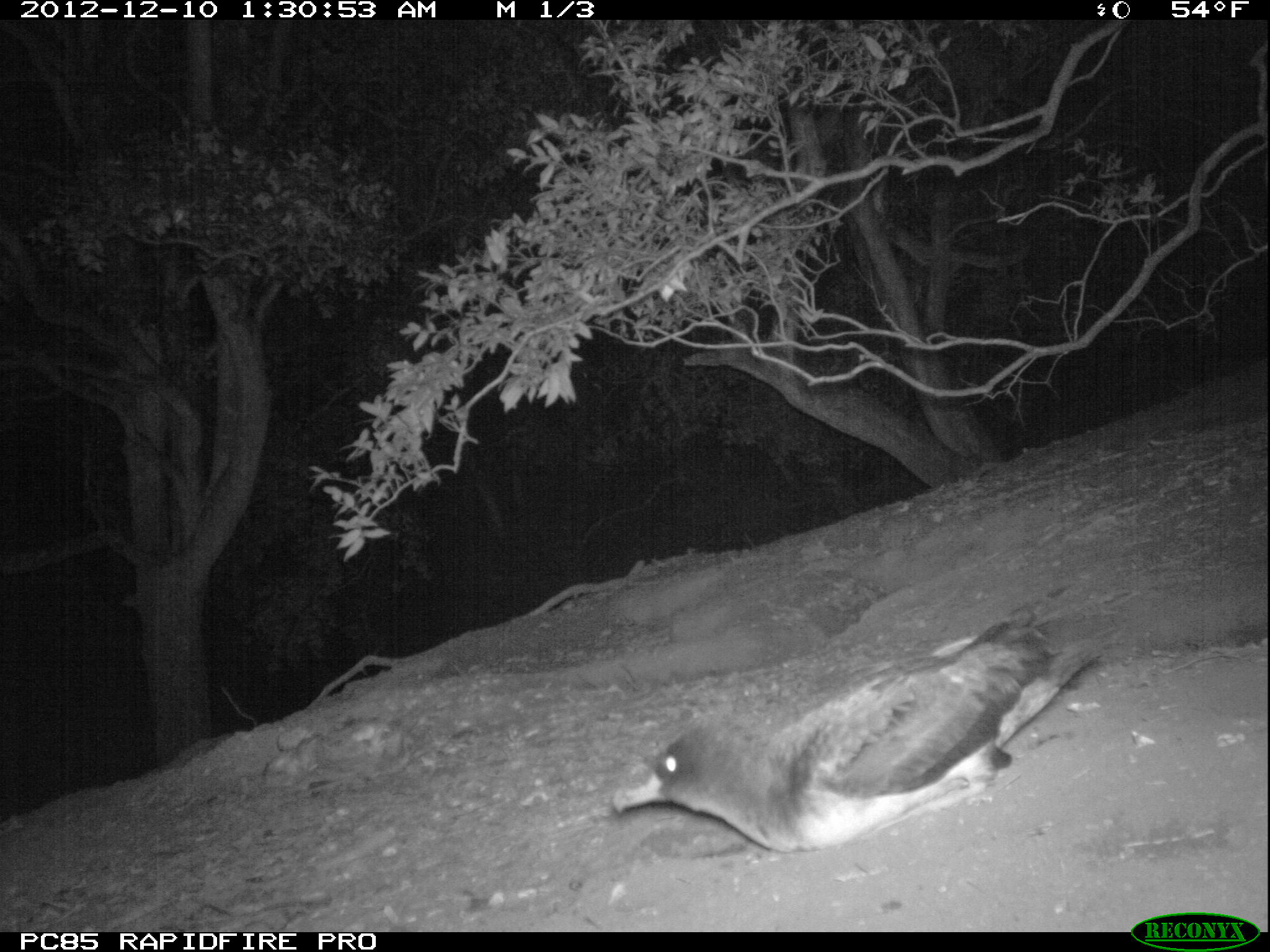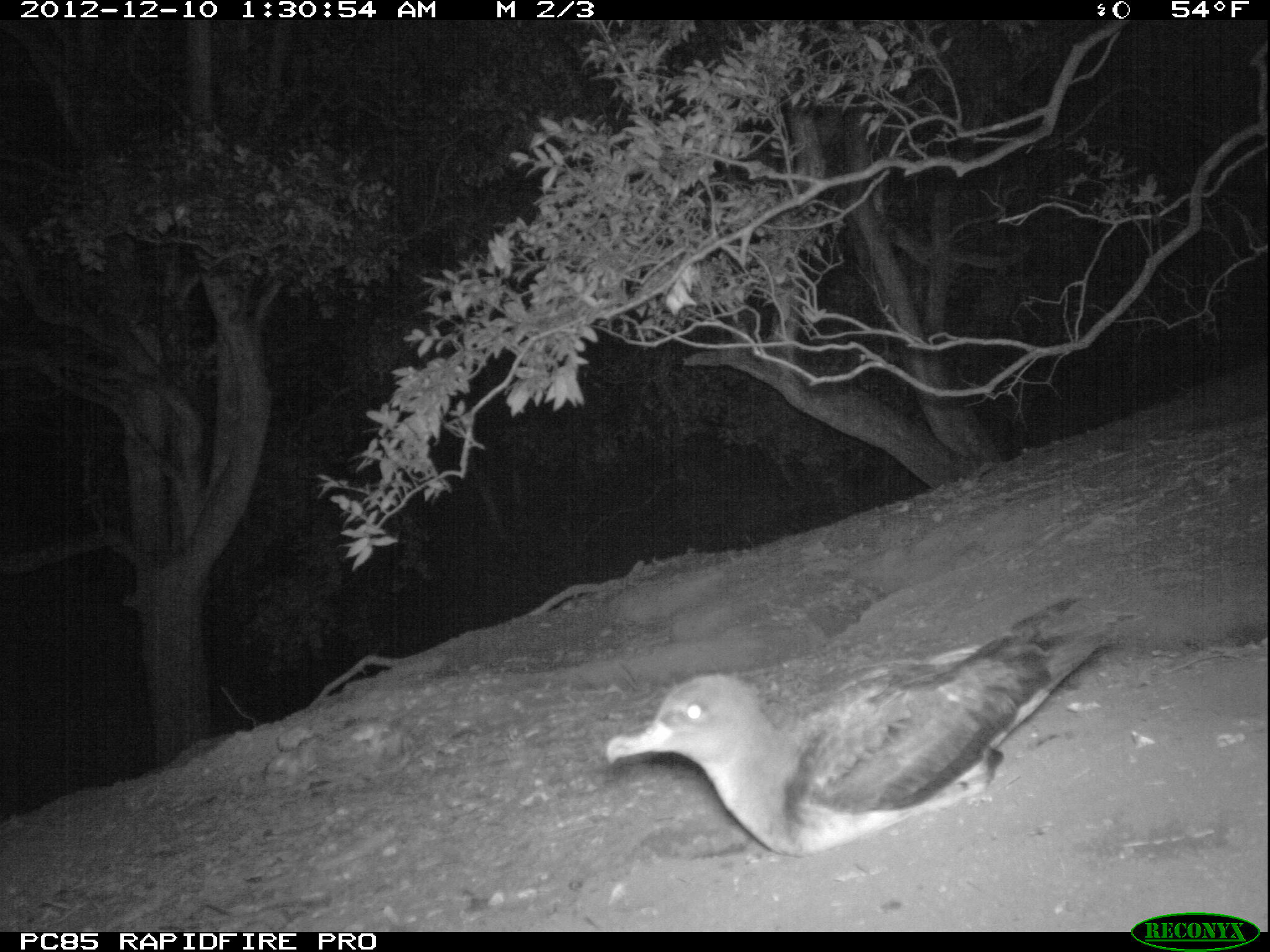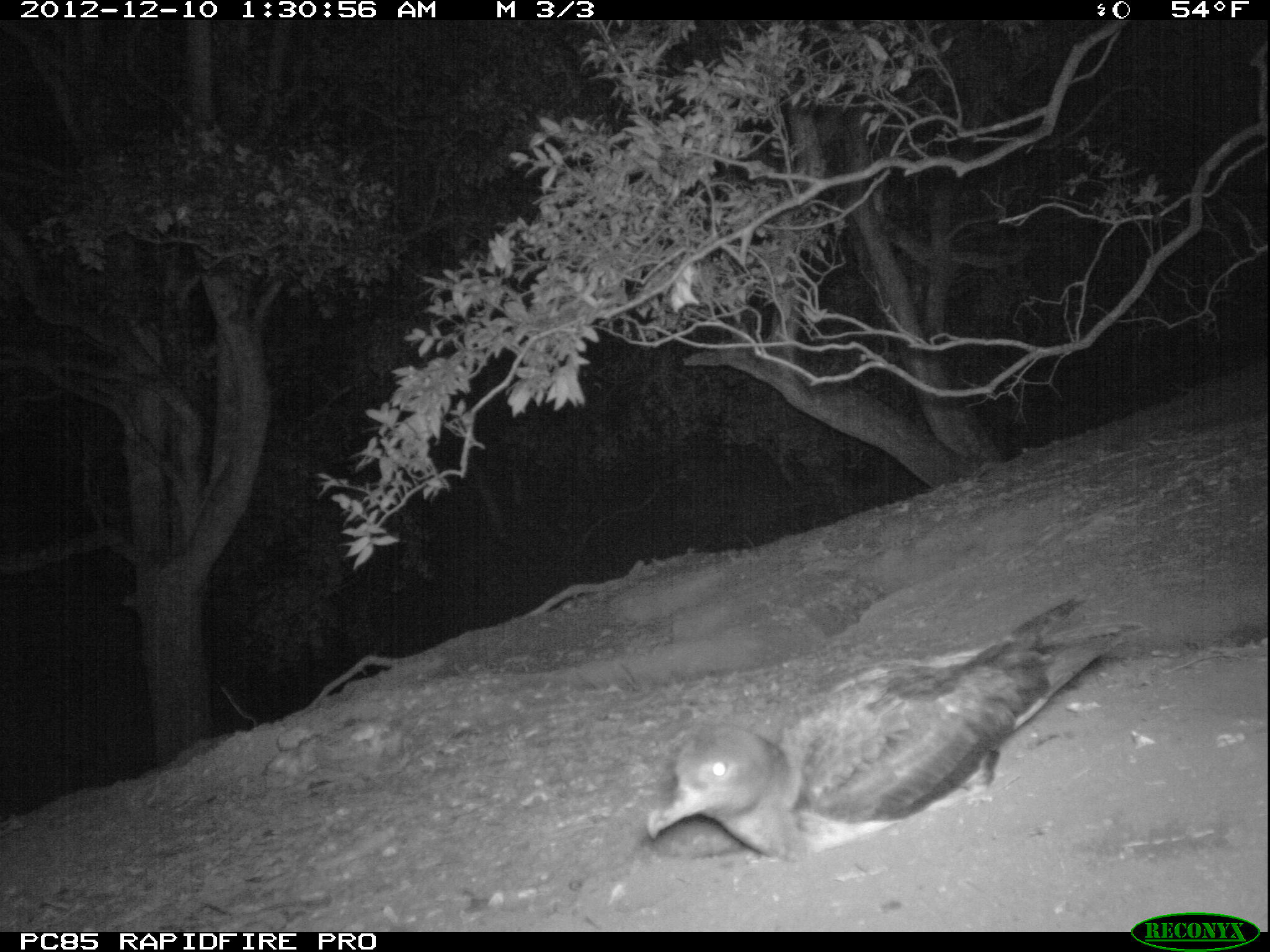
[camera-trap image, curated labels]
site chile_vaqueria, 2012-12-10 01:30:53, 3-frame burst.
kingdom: Animalia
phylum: Chordata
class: Aves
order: Procellariiformes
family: Procellariidae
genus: Calonectris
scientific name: Calonectris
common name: shearwater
Shearwater (Calonectris).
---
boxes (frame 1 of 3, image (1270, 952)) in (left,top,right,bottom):
shearwater: (610,605,1108,862)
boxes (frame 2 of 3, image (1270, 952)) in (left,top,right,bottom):
shearwater: (595,605,1120,865)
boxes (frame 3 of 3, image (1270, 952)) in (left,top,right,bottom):
shearwater: (638,598,1103,875)